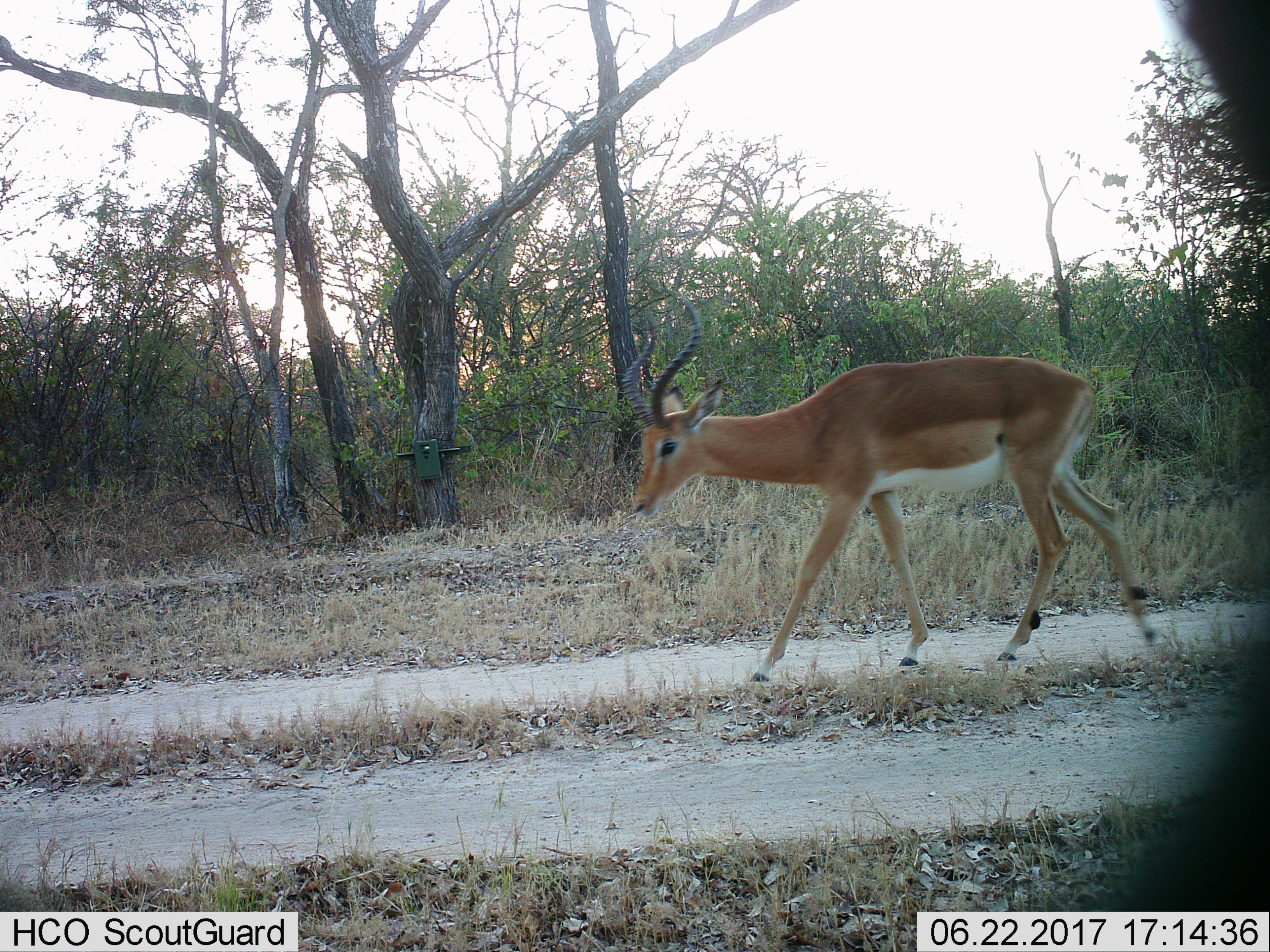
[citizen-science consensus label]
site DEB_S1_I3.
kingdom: Animalia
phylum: Chordata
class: Mammalia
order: Artiodactyla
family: Bovidae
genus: Aepyceros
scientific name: Aepyceros melampus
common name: impala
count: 1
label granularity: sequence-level